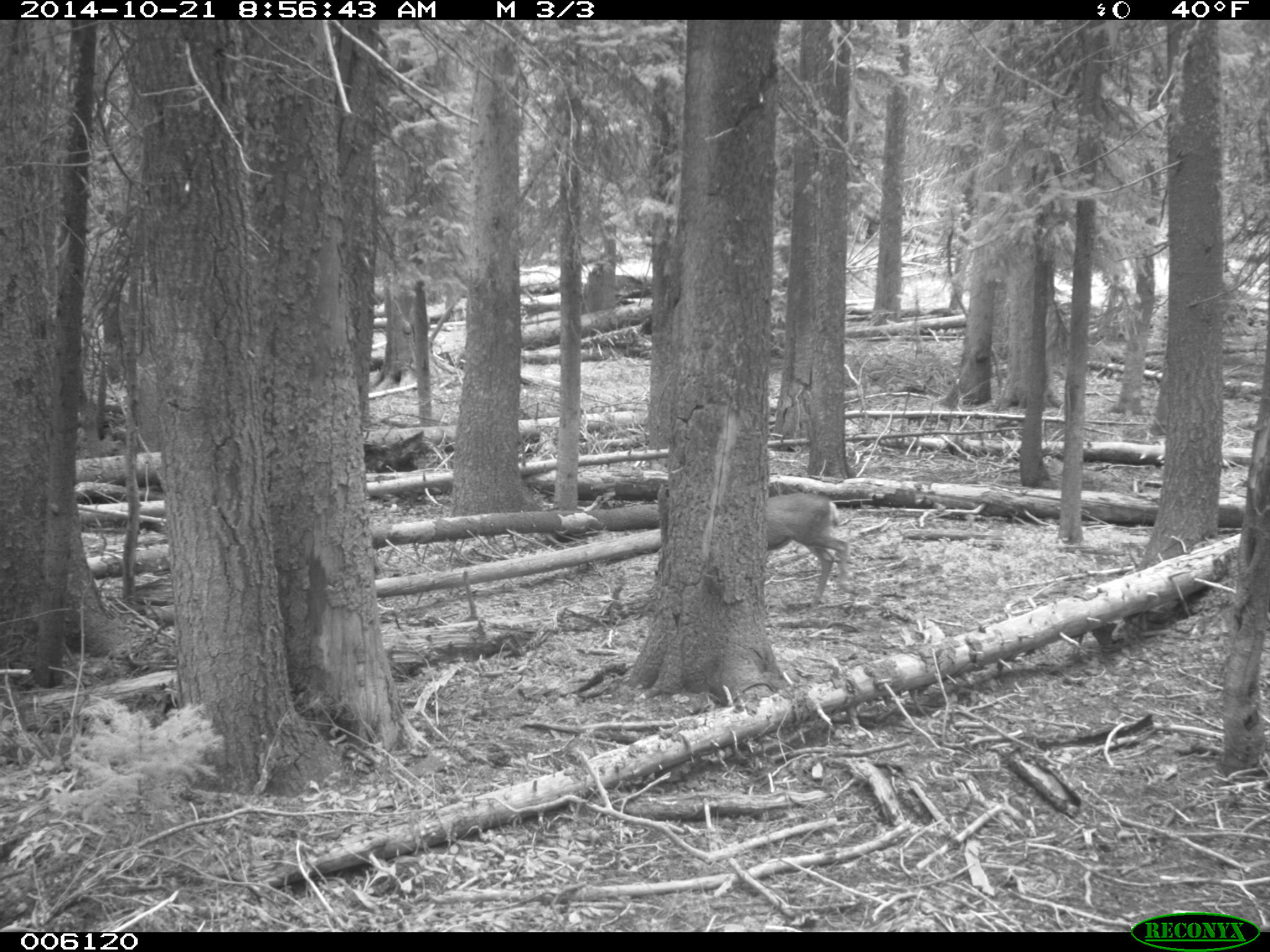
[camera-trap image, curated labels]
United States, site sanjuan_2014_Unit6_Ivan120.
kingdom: Animalia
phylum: Chordata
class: Mammalia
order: Artiodactyla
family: Cervidae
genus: Odocoileus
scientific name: Odocoileus hemionus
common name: mule deer